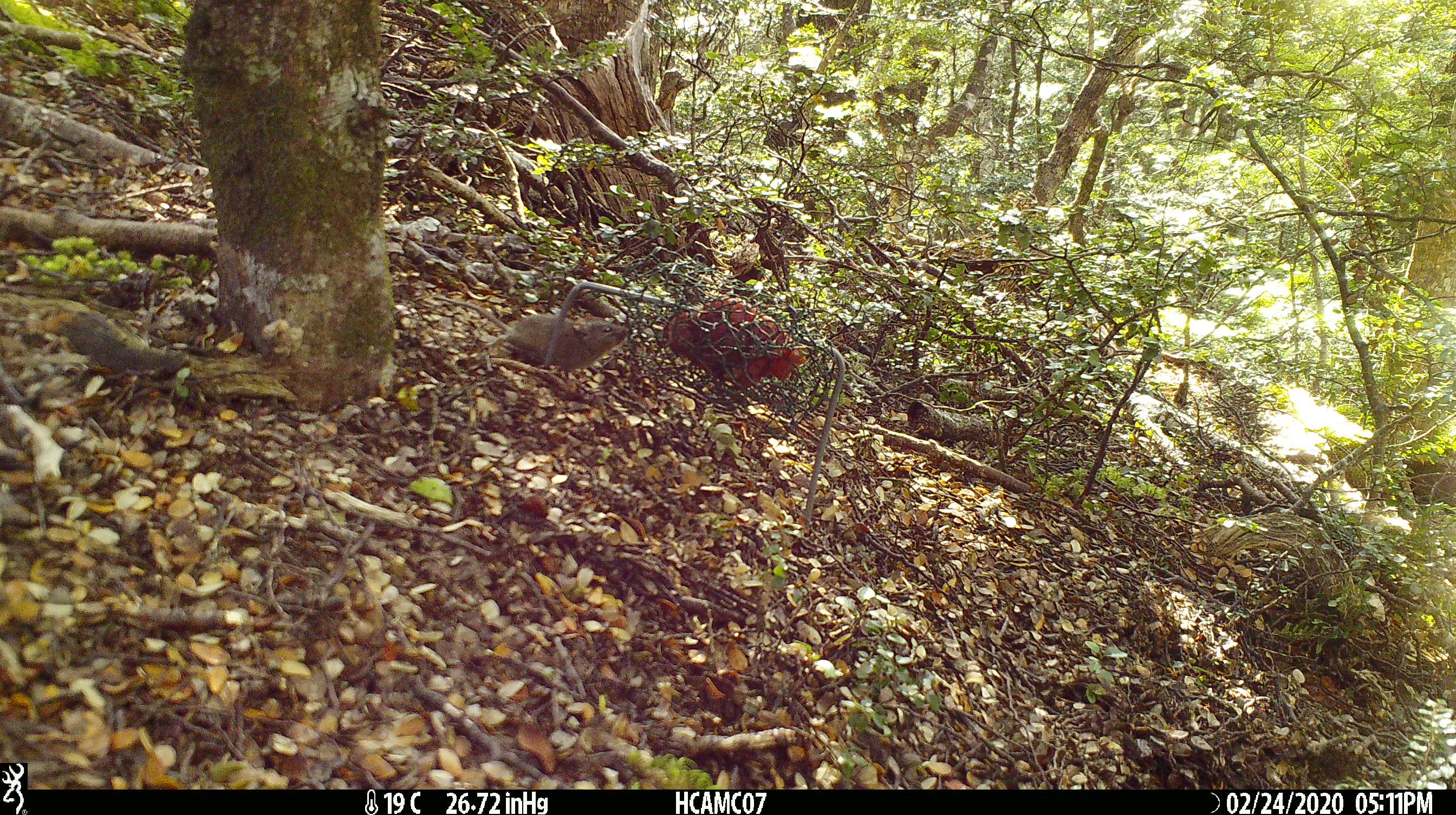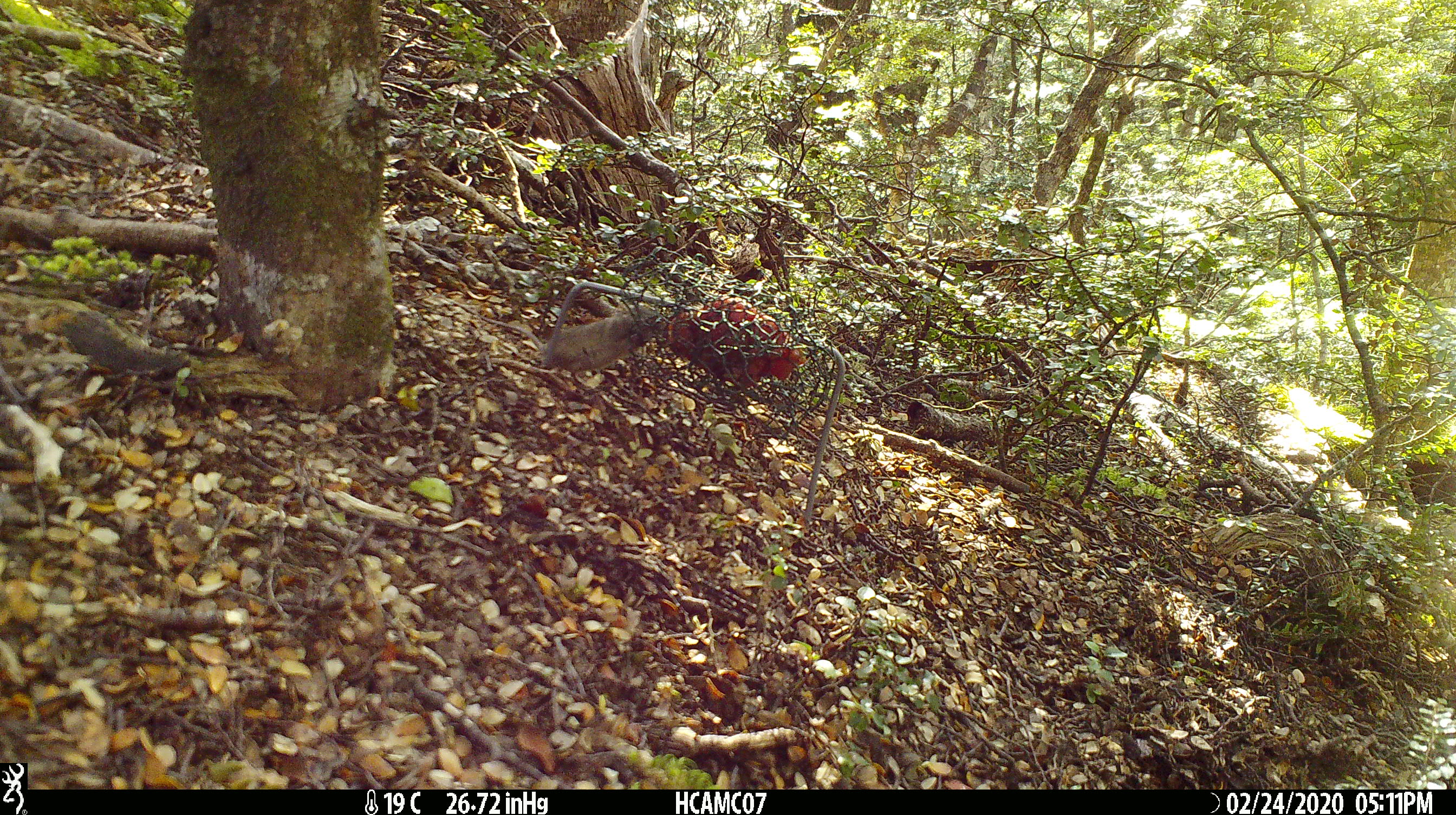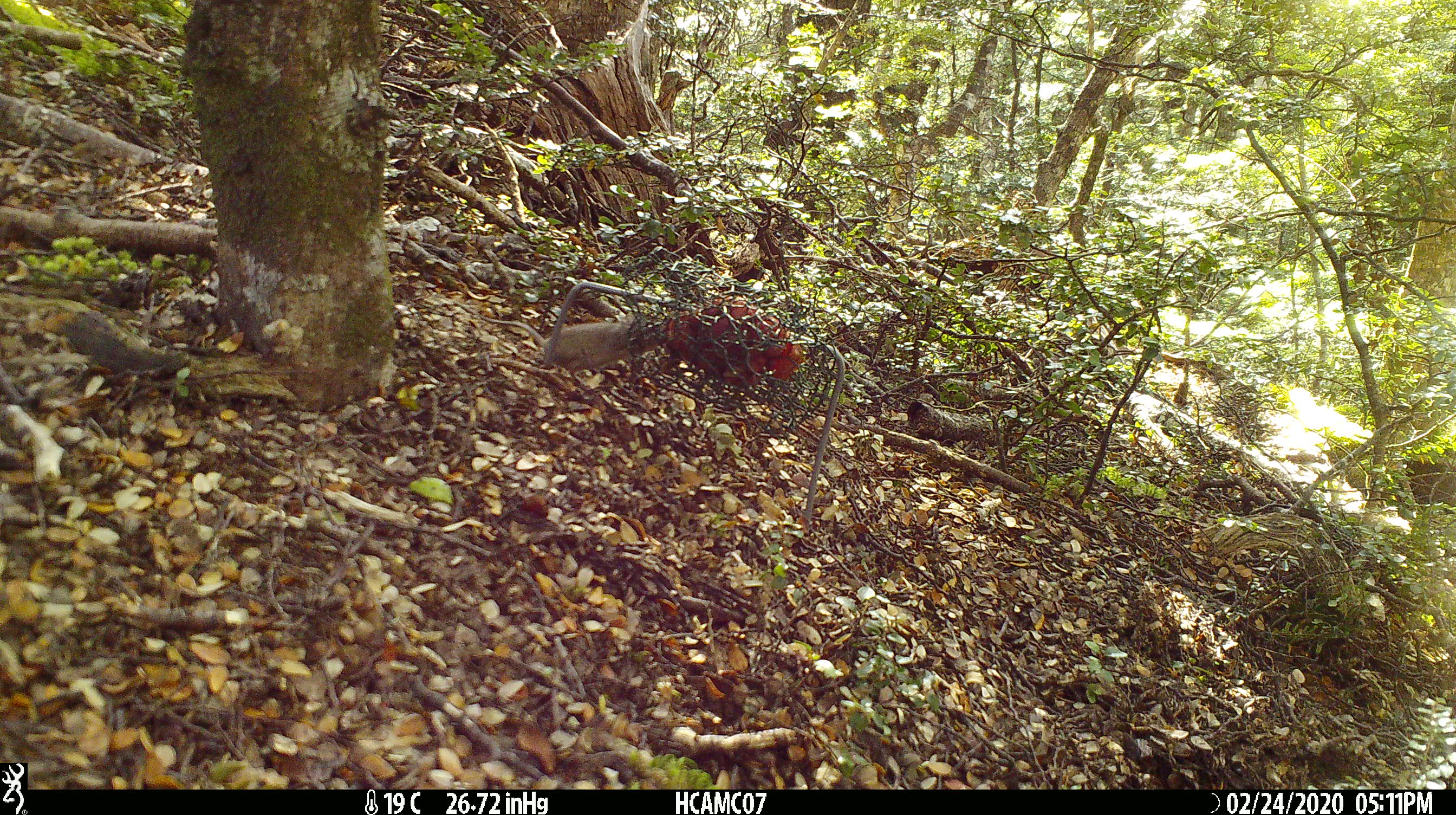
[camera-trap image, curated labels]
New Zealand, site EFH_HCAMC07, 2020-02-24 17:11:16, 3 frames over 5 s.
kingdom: Animalia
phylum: Chordata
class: Mammalia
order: Rodentia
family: Muridae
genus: Mus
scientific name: Mus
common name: mouse